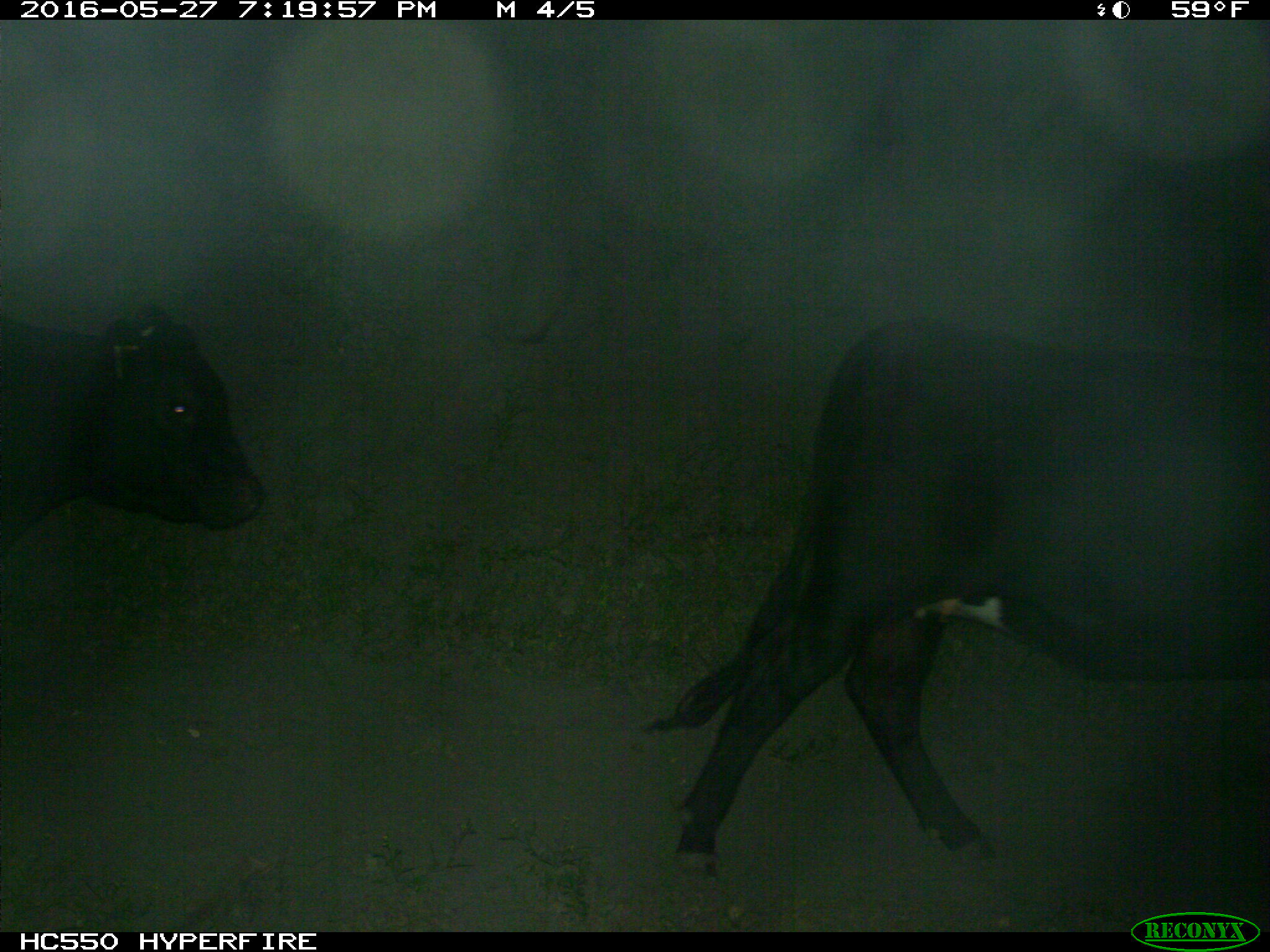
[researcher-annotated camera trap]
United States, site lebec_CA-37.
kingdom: Animalia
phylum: Chordata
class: Mammalia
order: Artiodactyla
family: Bovidae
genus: Bos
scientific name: Bos taurus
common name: domestic cow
Bos taurus (domestic cow).